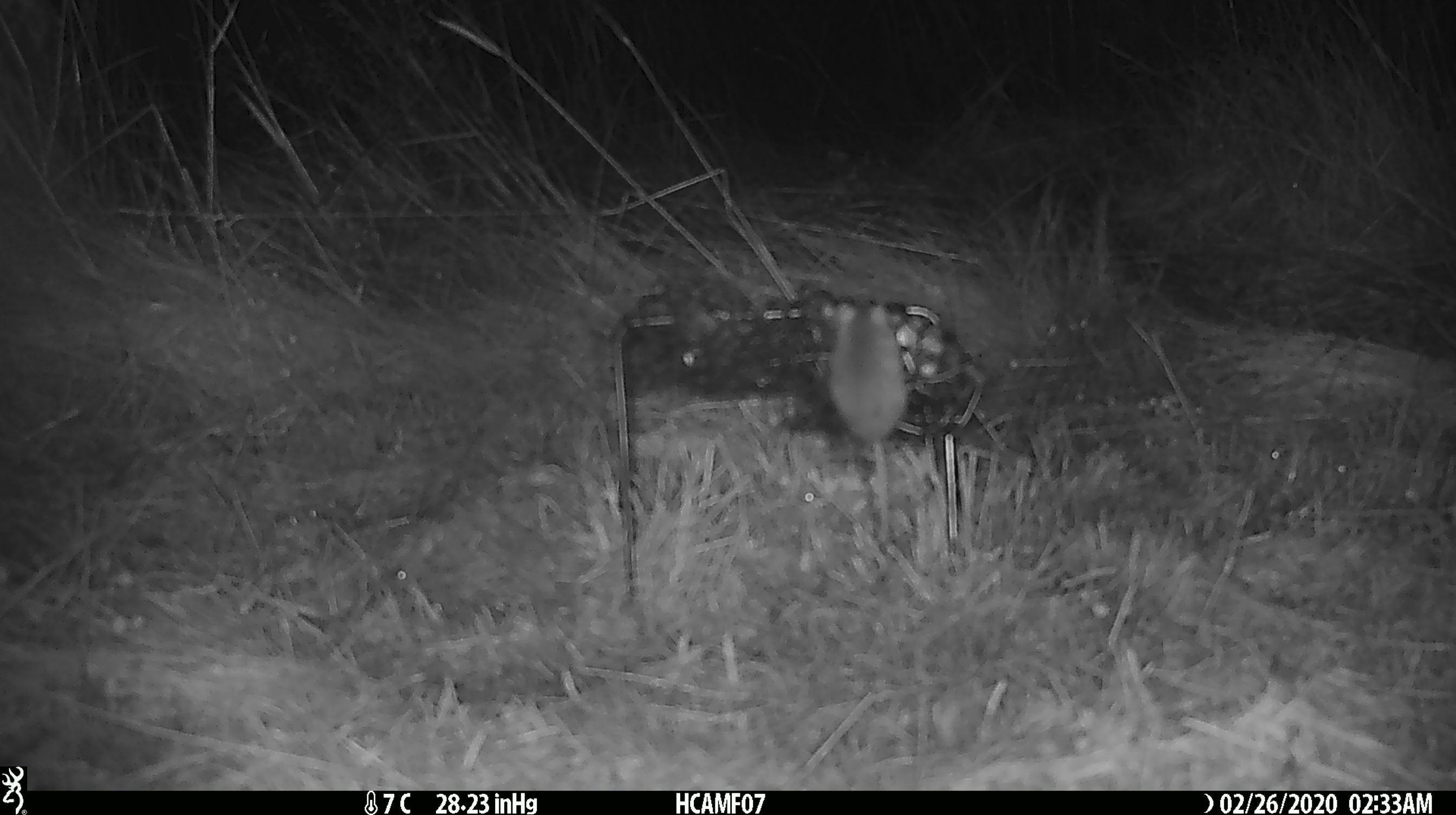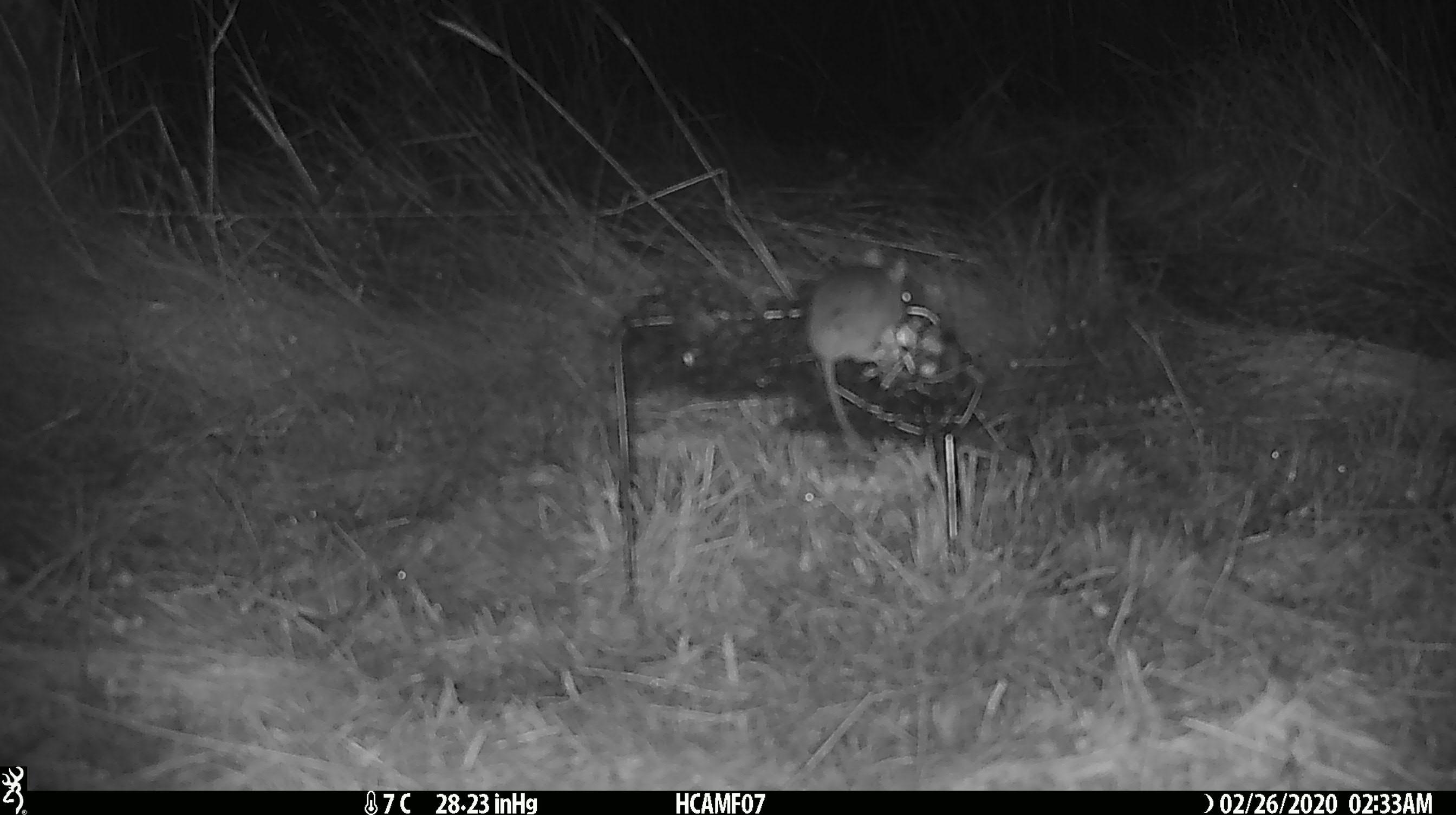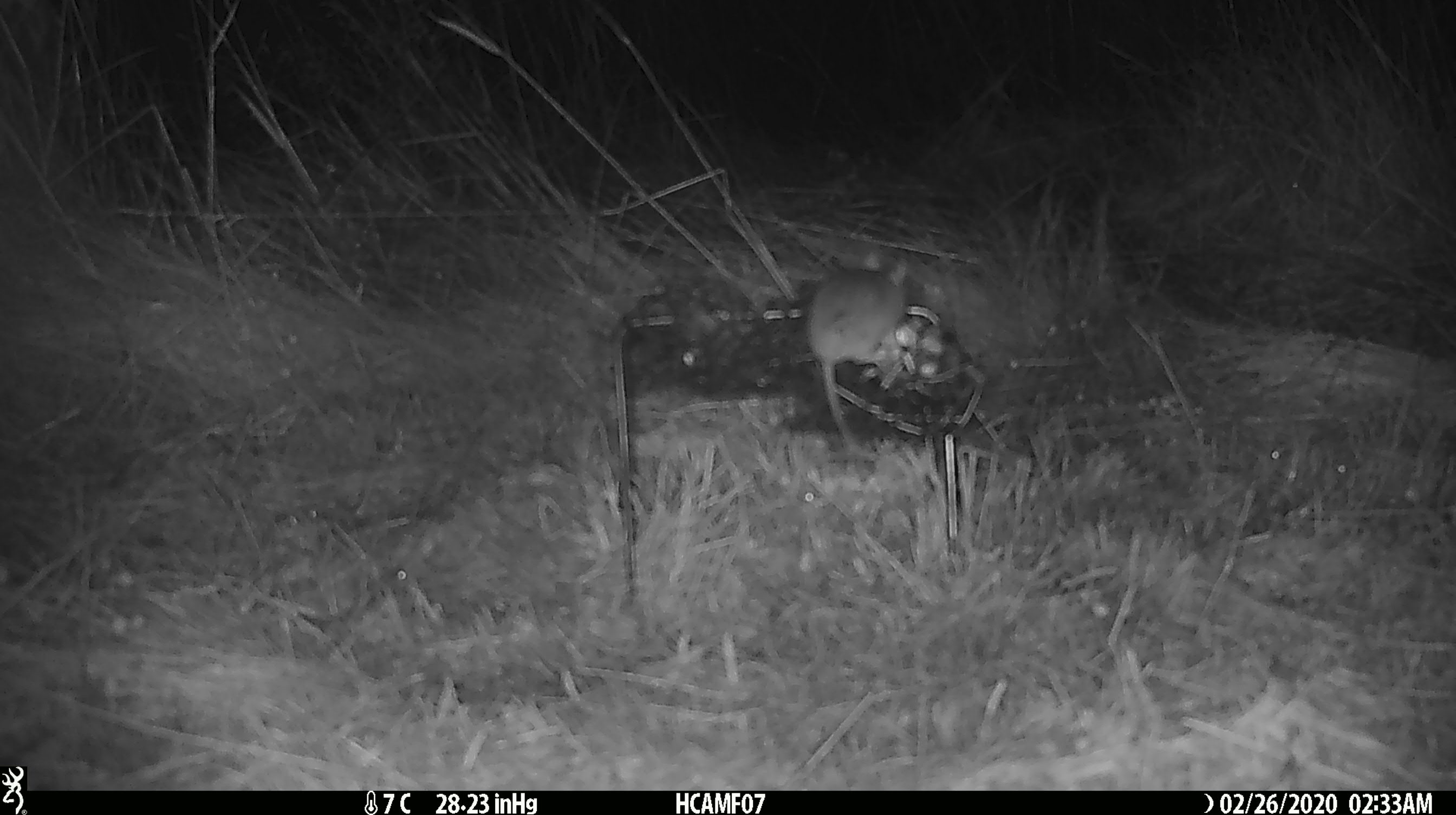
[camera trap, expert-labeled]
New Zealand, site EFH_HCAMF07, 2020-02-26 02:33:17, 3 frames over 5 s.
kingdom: Animalia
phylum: Chordata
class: Mammalia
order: Rodentia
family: Muridae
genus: Mus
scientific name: Mus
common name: mouse